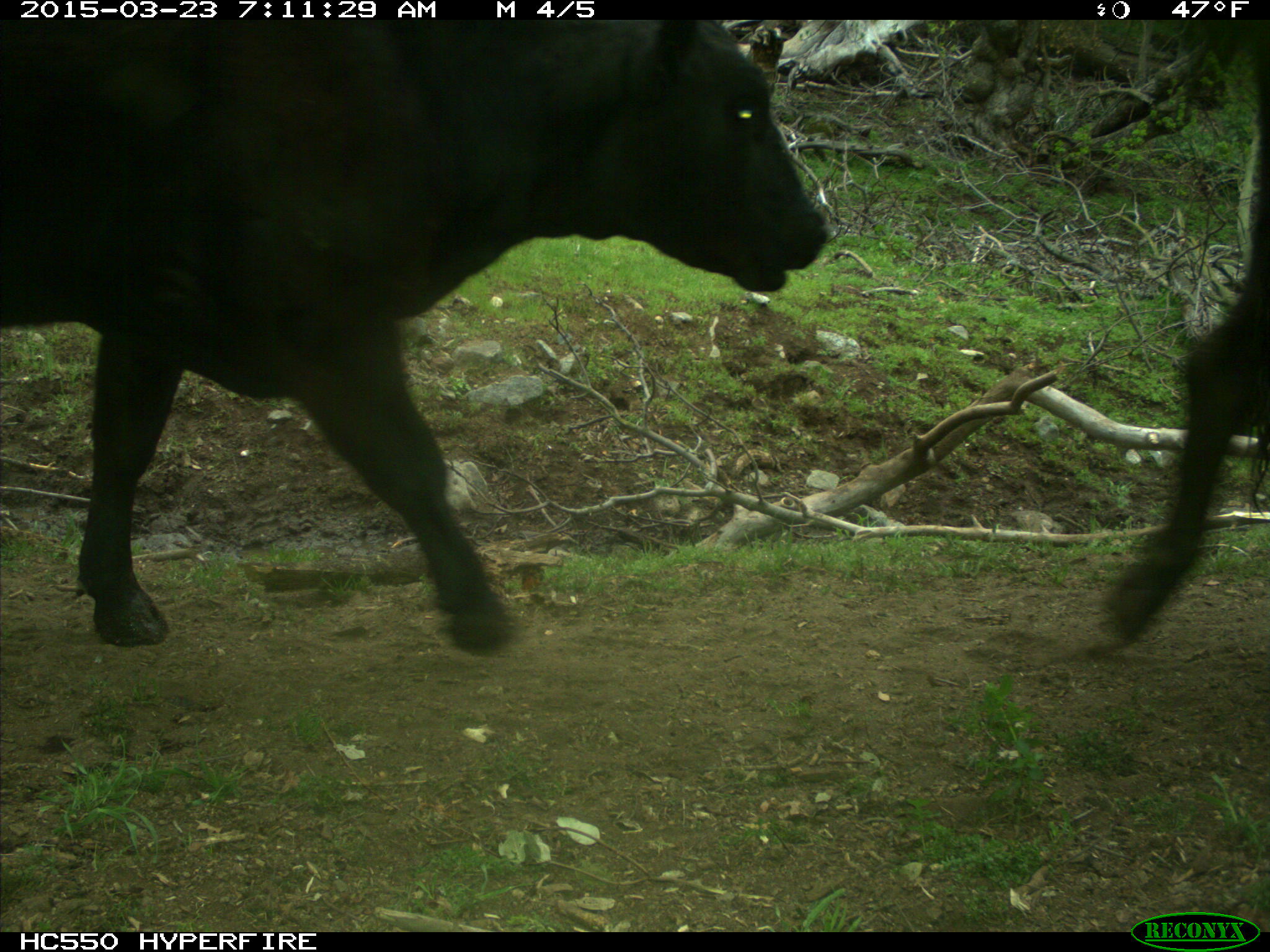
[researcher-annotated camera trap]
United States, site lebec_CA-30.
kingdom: Animalia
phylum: Chordata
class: Mammalia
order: Artiodactyla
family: Bovidae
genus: Bos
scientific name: Bos taurus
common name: domestic cow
Bos taurus (domestic cow).